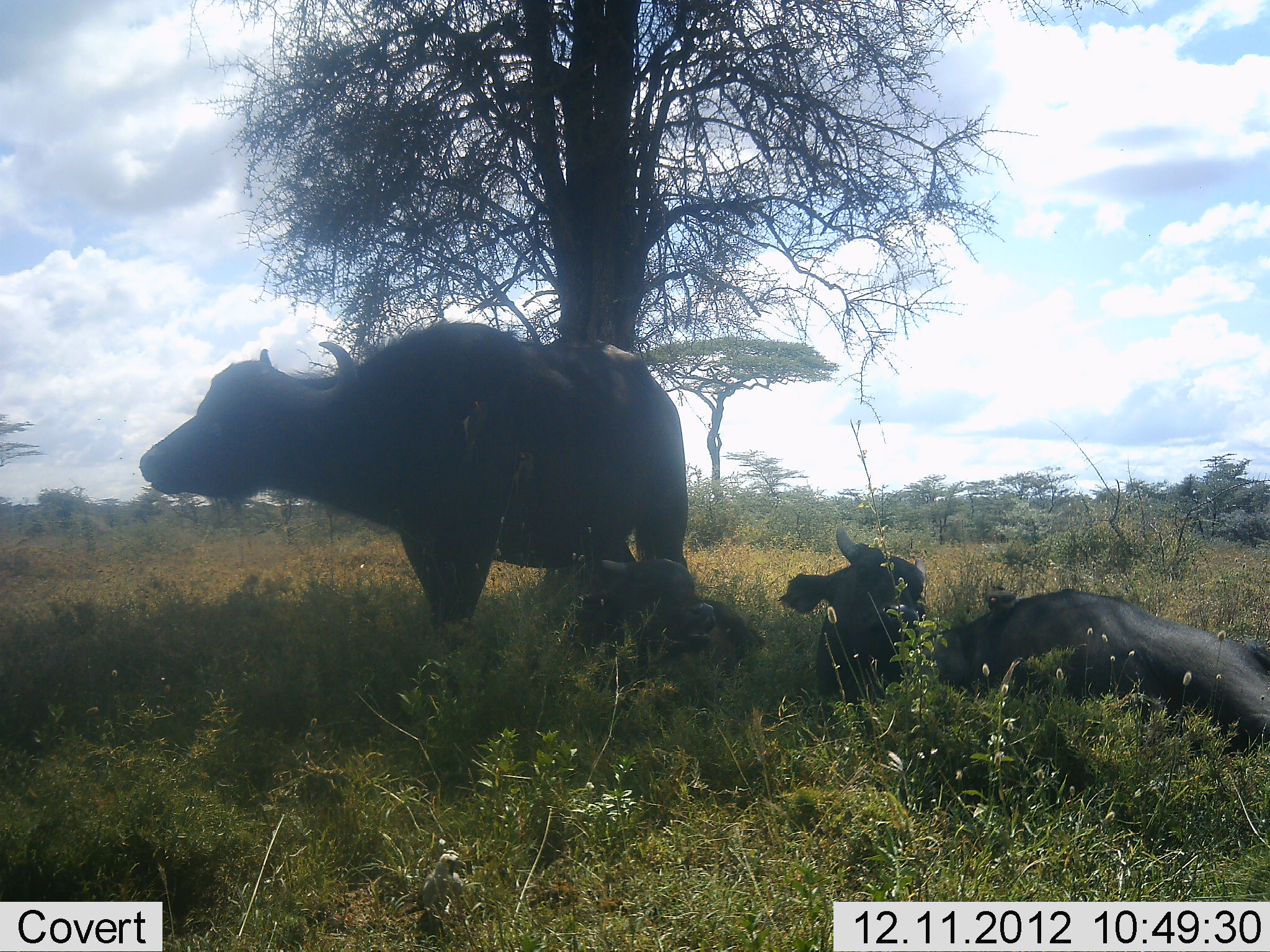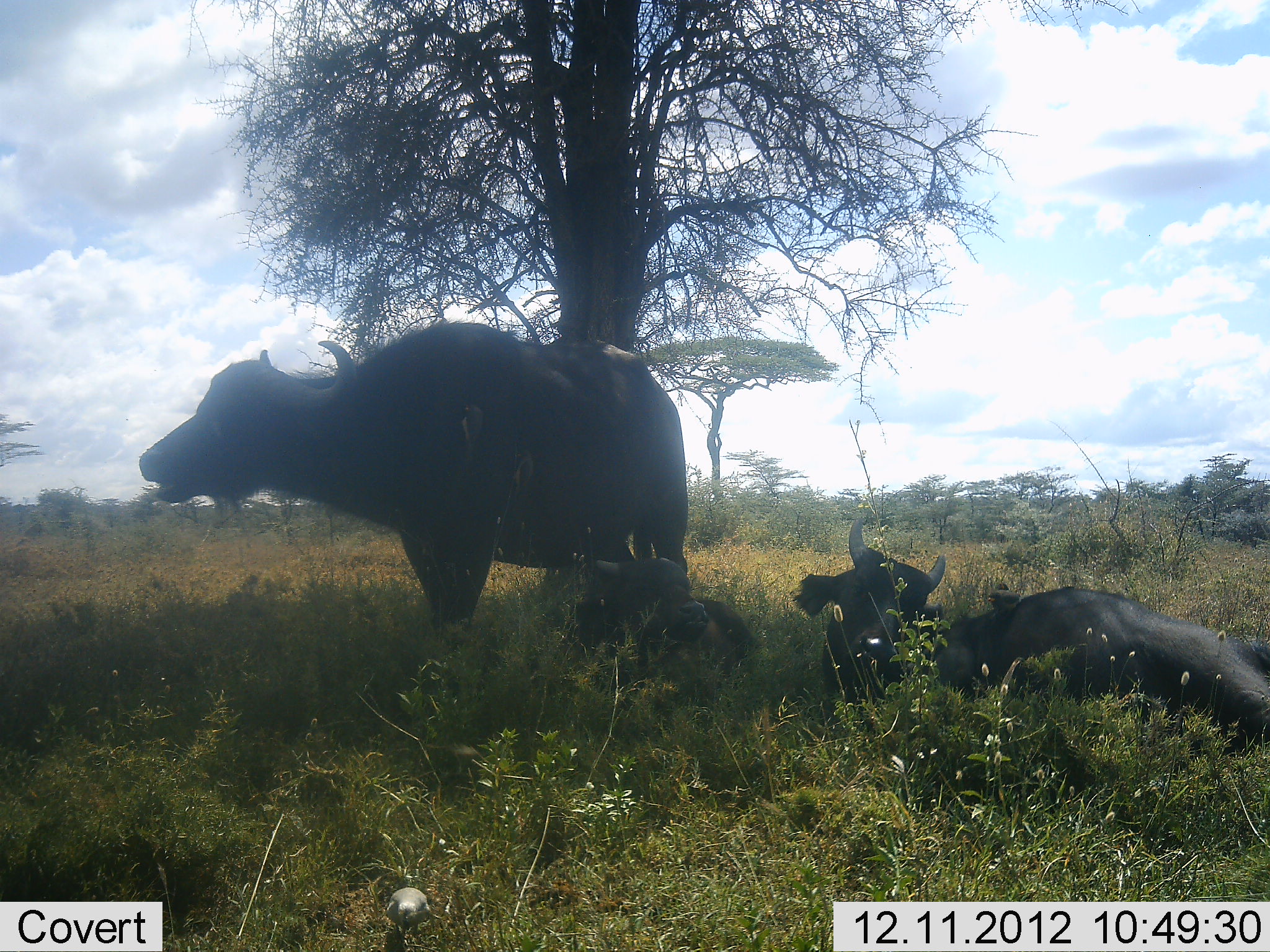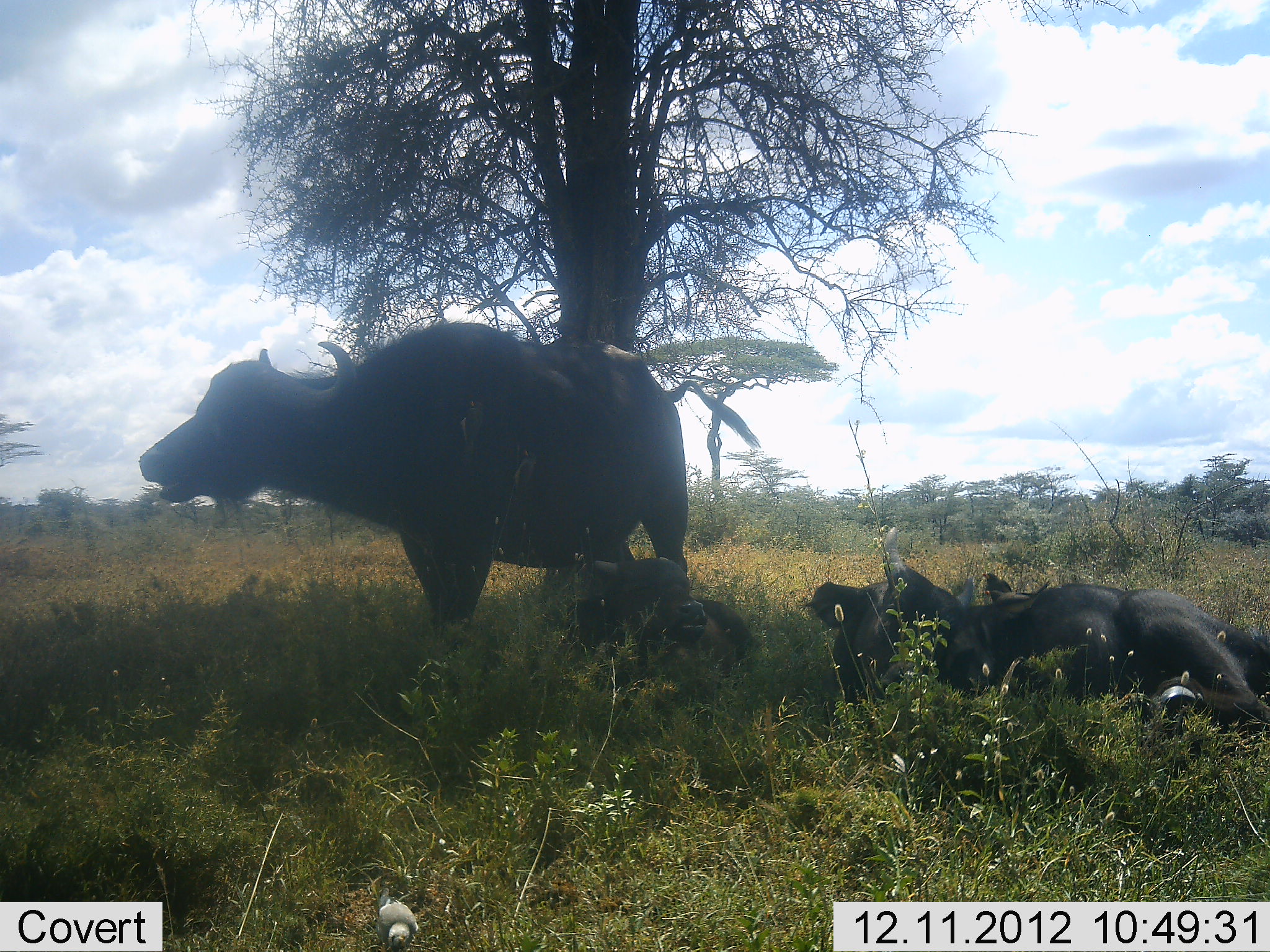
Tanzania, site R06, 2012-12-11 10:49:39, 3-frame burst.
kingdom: Animalia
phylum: Chordata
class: Mammalia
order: Artiodactyla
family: Bovidae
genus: Syncerus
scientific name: Syncerus caffer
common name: cape buffalo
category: buffalo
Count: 3.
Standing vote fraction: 92%.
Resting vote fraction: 92%.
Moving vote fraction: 0%.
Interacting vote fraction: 0%.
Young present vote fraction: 50%.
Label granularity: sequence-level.